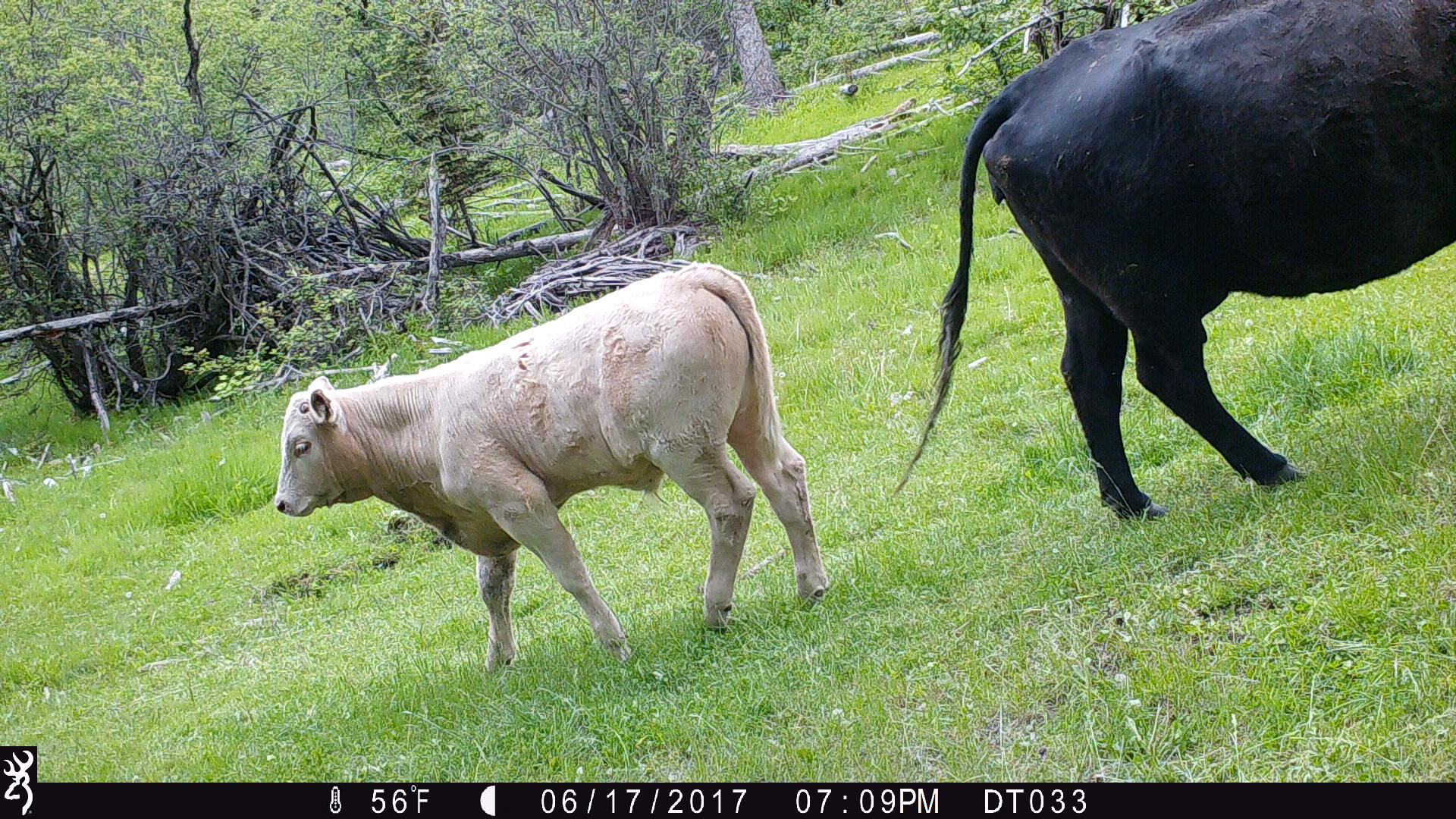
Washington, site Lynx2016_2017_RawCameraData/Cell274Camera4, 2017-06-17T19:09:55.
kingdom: Animalia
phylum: Chordata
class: Mammalia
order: Artiodactyla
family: Bovidae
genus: Bos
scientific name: Bos taurus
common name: domestic cattle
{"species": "domestic cattle (Bos taurus)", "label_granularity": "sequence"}